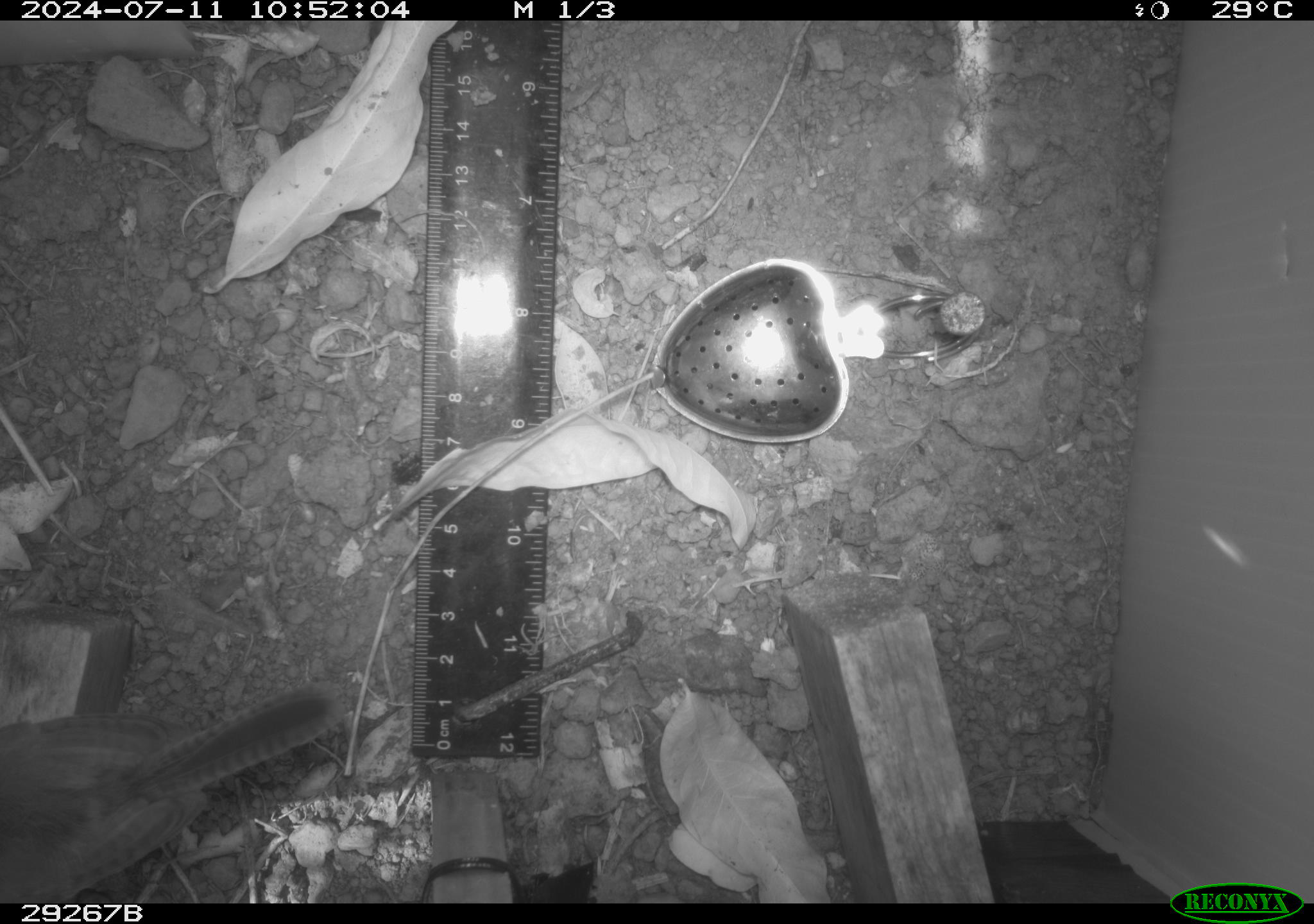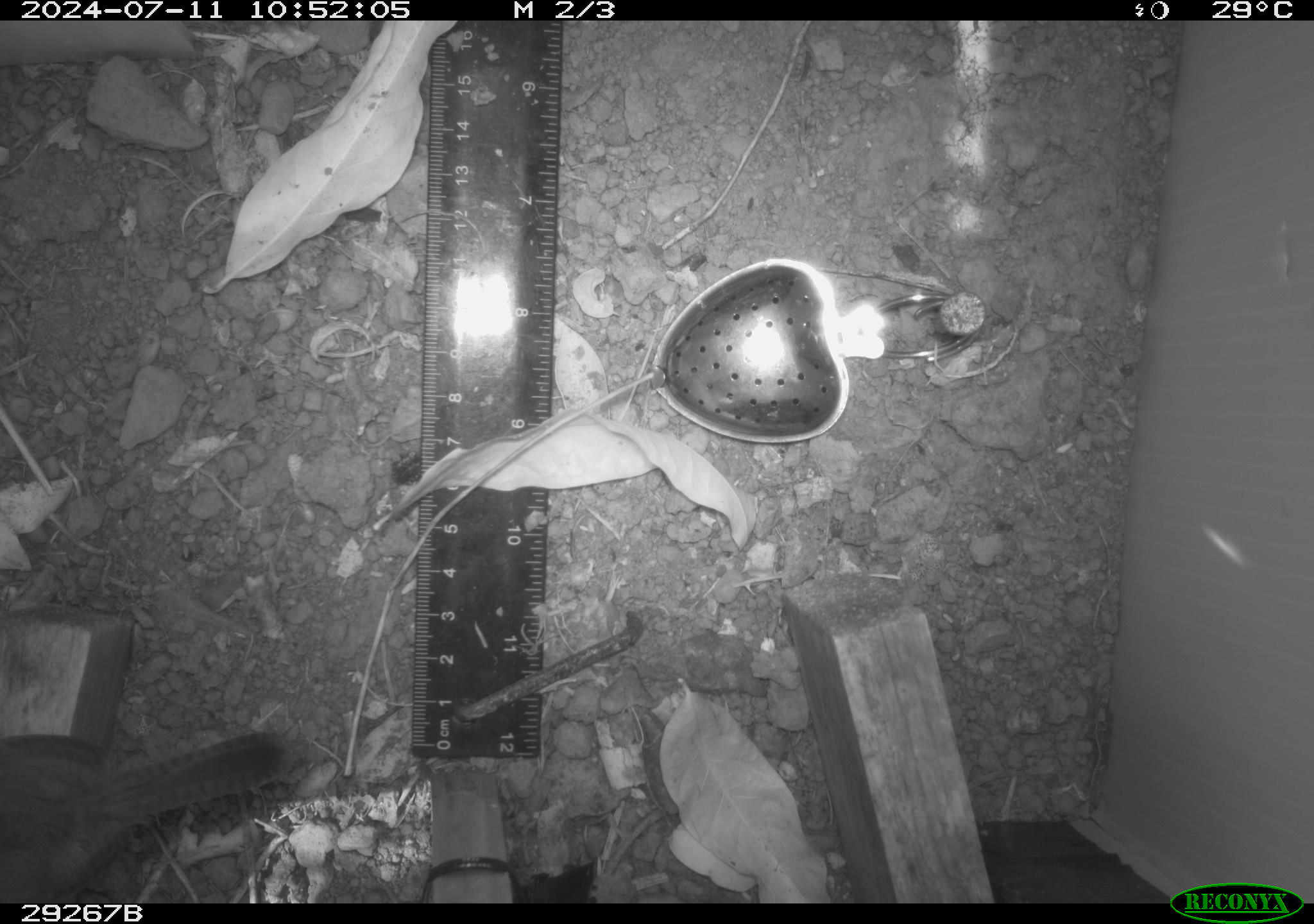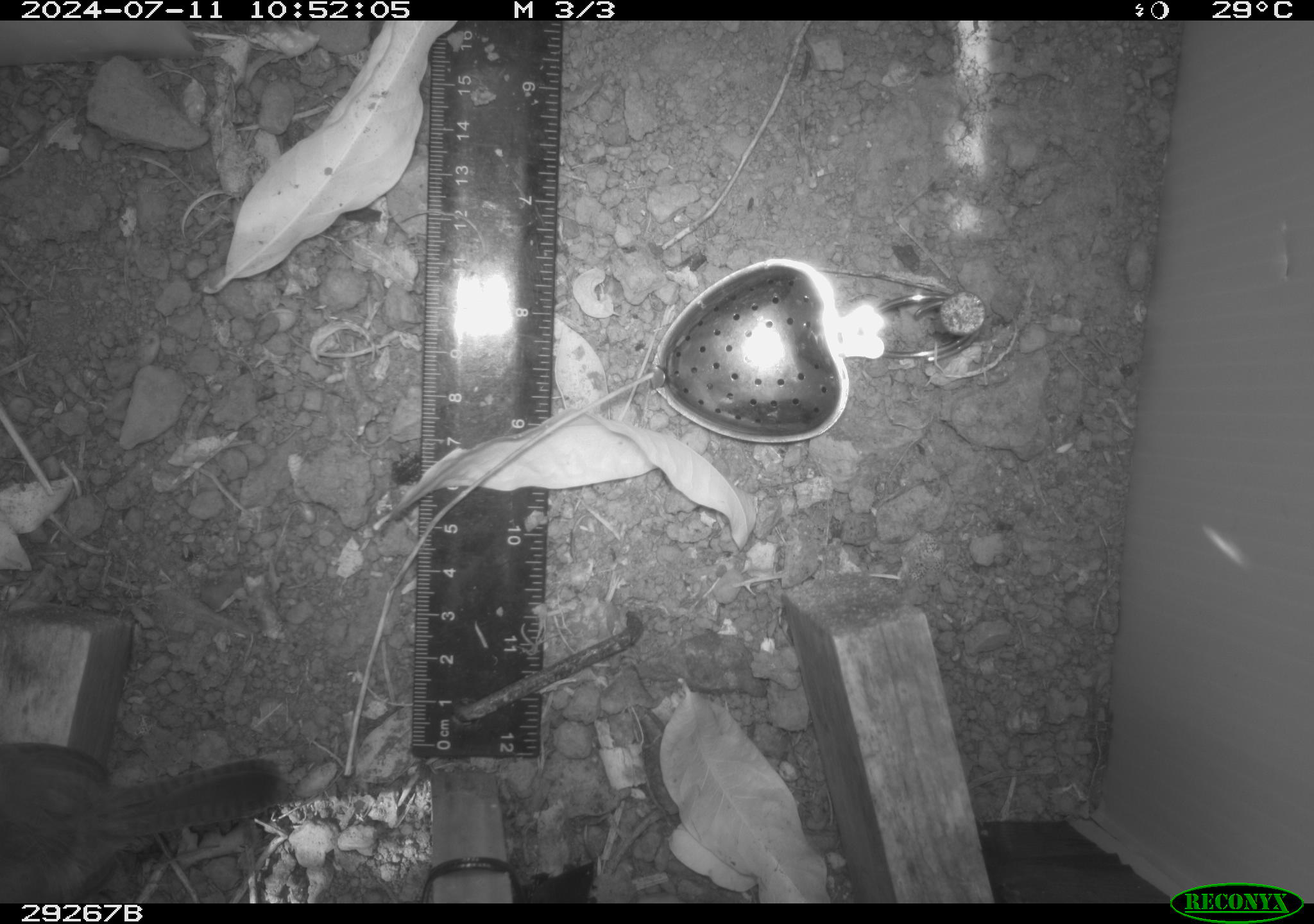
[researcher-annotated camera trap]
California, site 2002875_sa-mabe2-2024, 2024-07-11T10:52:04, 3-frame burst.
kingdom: Animalia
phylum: Chordata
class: Aves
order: Passeriformes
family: Troglodytidae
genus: Thryomanes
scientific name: Thryomanes bewickii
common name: bewick's wren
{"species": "bewick's wren (Thryomanes bewickii)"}